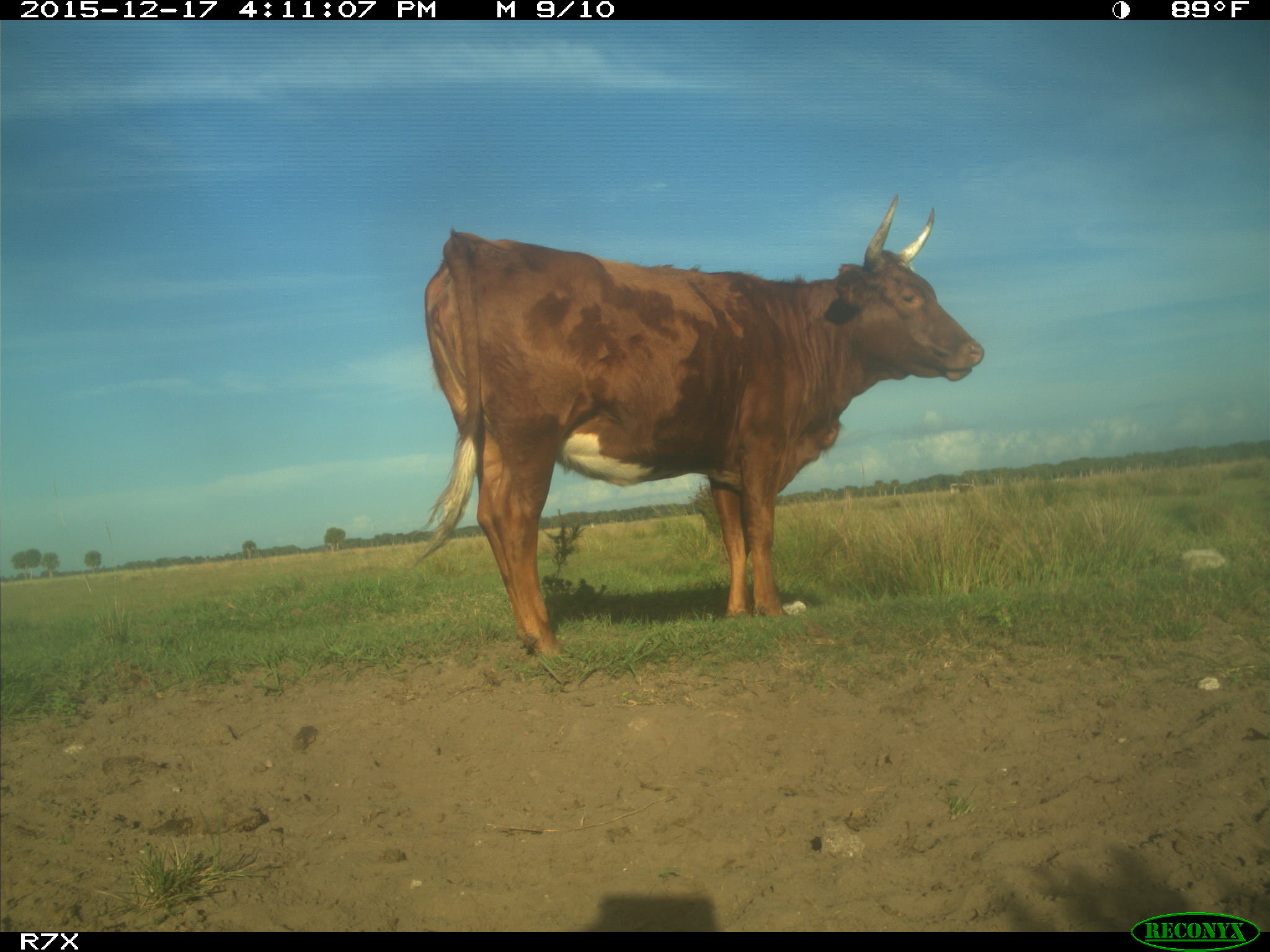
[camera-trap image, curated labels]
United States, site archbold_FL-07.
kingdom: Animalia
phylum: Chordata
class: Mammalia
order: Artiodactyla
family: Bovidae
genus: Bos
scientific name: Bos taurus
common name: domestic cow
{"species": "Bos taurus (domestic cow)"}